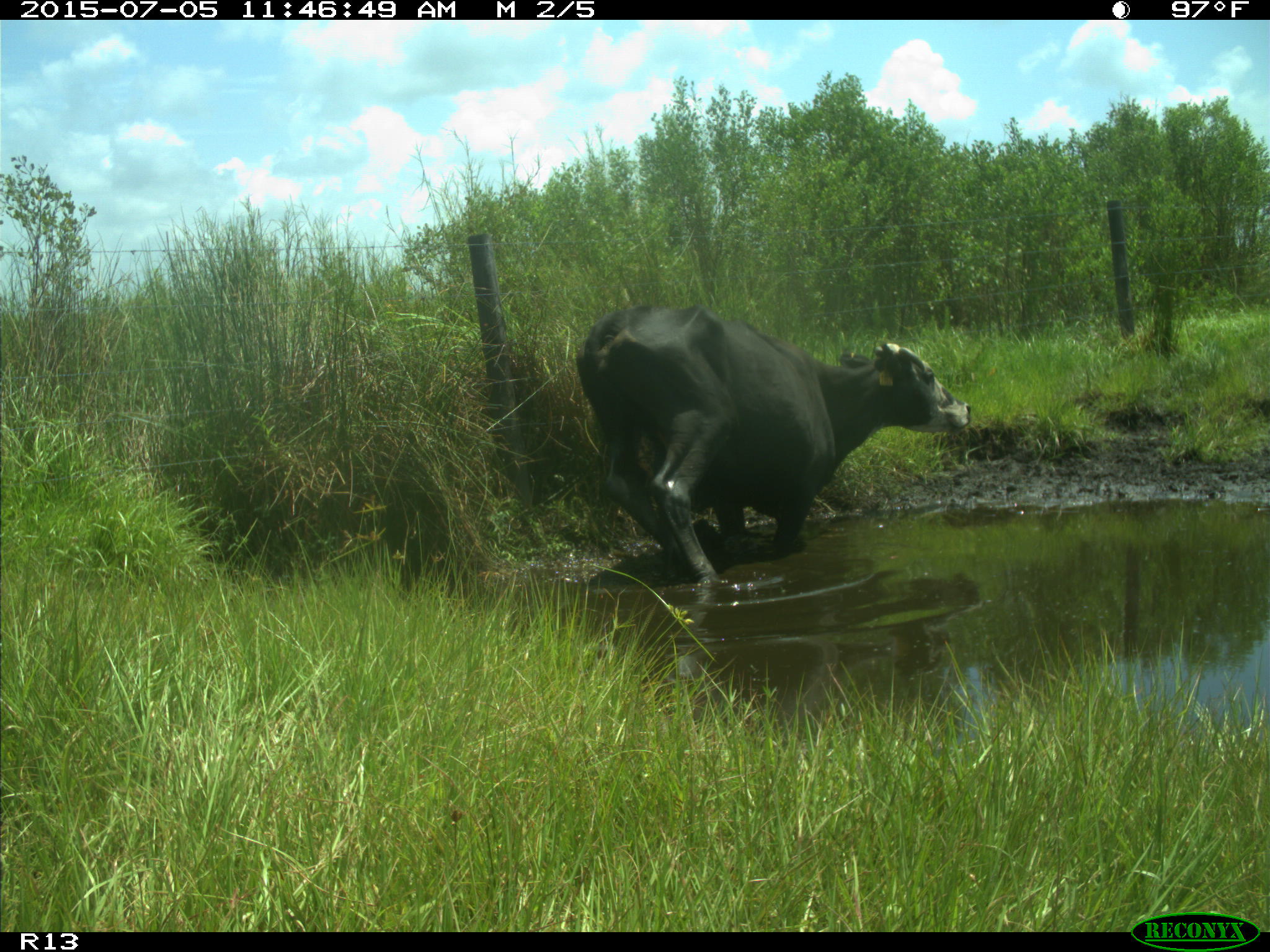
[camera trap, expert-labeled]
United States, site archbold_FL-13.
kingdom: Animalia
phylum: Chordata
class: Mammalia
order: Artiodactyla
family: Bovidae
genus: Bos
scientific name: Bos taurus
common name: domestic cow